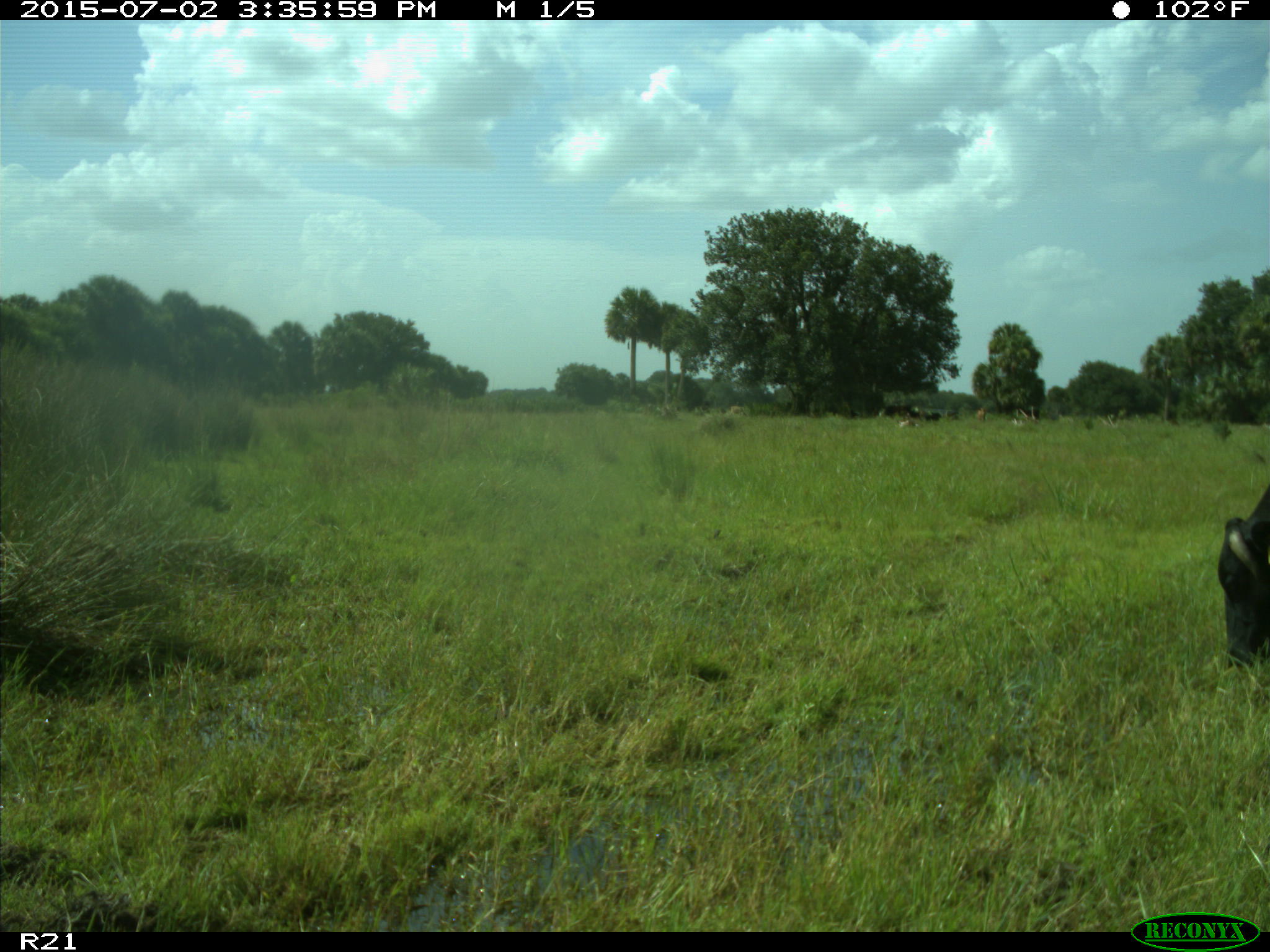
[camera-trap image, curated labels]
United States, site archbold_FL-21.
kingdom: Animalia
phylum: Chordata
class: Mammalia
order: Artiodactyla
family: Bovidae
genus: Bos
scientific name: Bos taurus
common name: domestic cow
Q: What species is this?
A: Bos taurus (domestic cow).